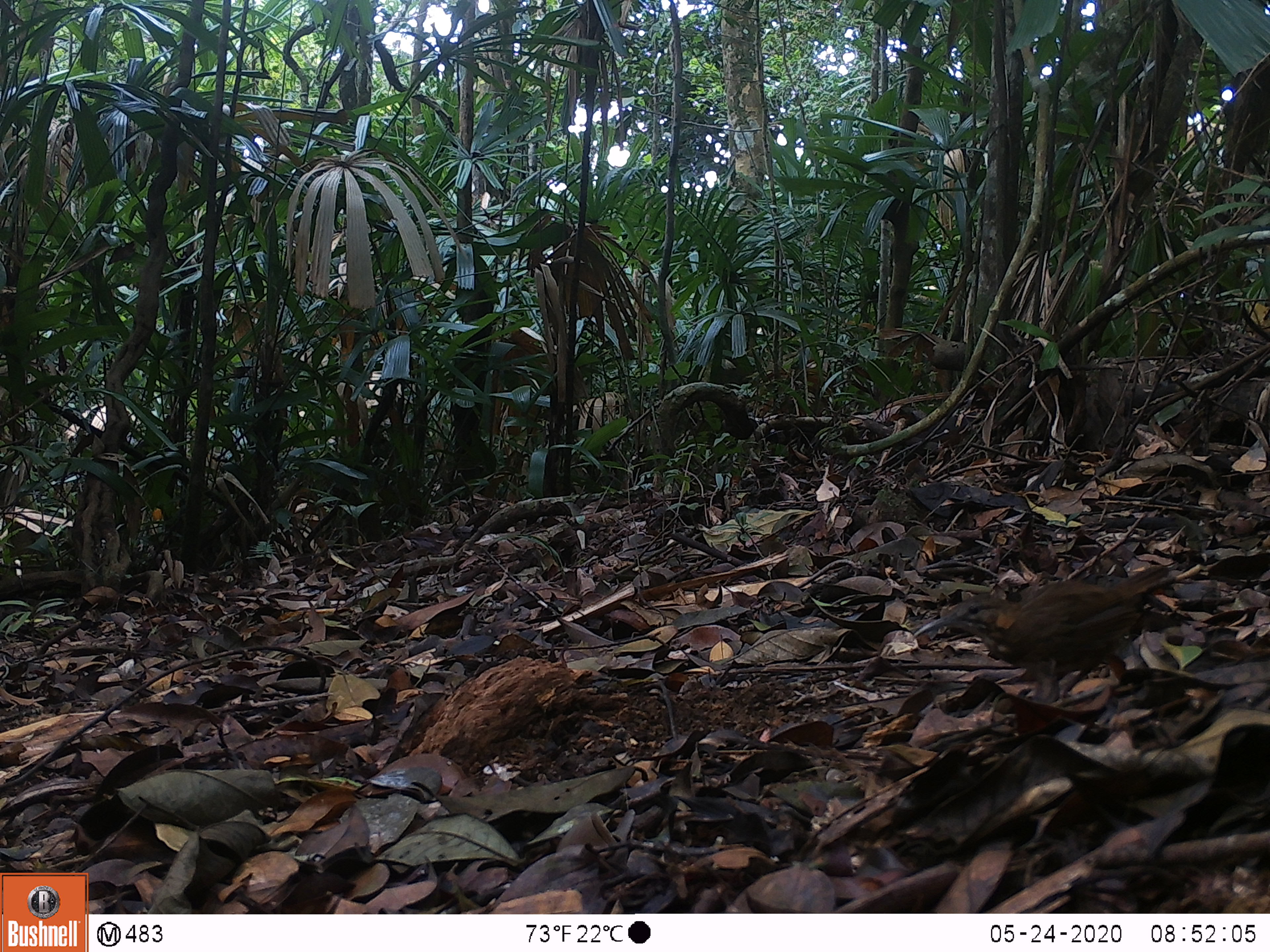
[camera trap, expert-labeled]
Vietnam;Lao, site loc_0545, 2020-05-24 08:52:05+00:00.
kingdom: Animalia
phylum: Chordata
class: Aves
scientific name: Aves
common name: bird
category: unidentified bird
Unidentified bird (bird) (Aves). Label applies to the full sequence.